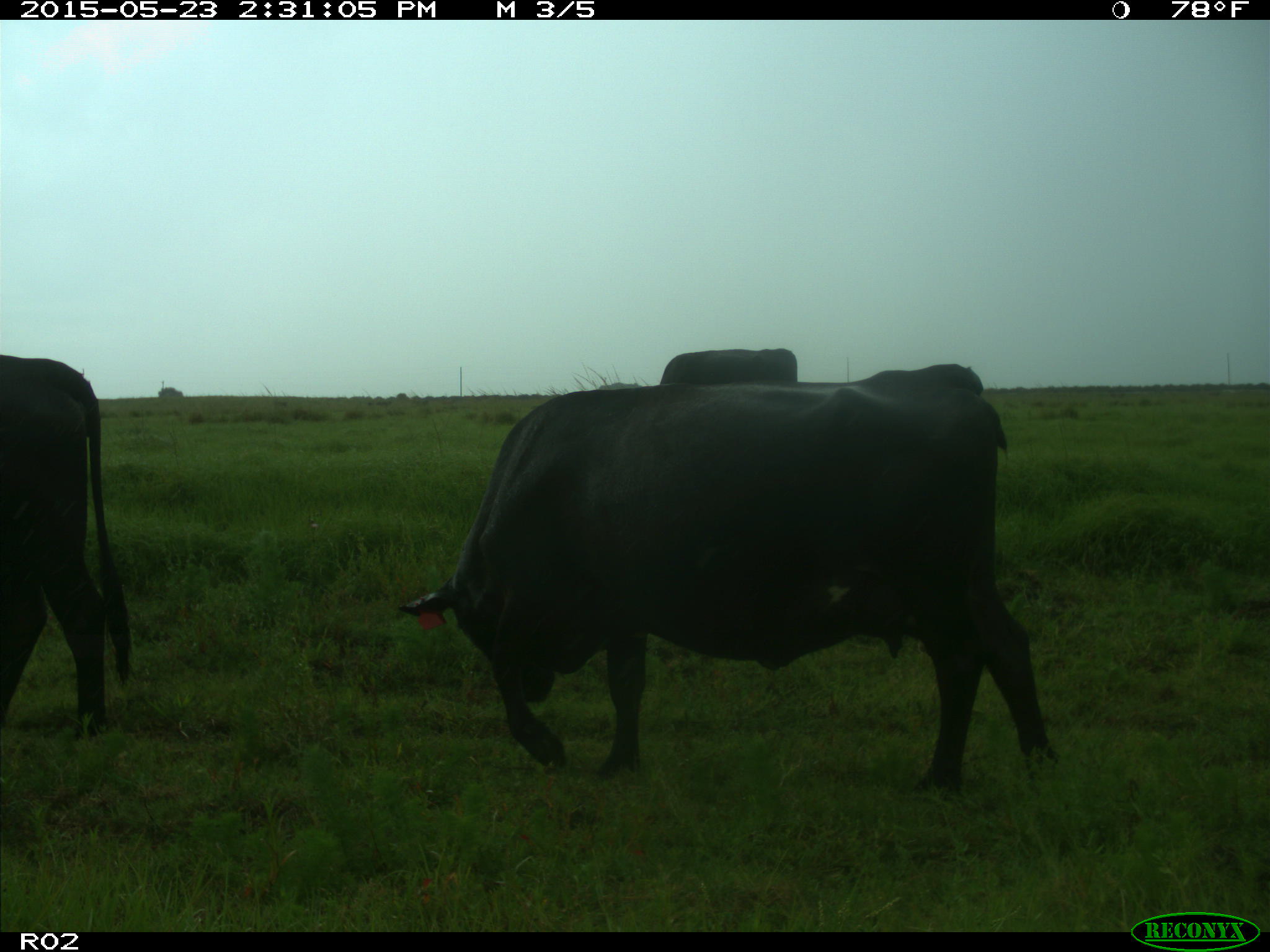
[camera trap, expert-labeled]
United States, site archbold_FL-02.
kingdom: Animalia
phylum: Chordata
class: Mammalia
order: Artiodactyla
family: Bovidae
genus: Bos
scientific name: Bos taurus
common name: domestic cow